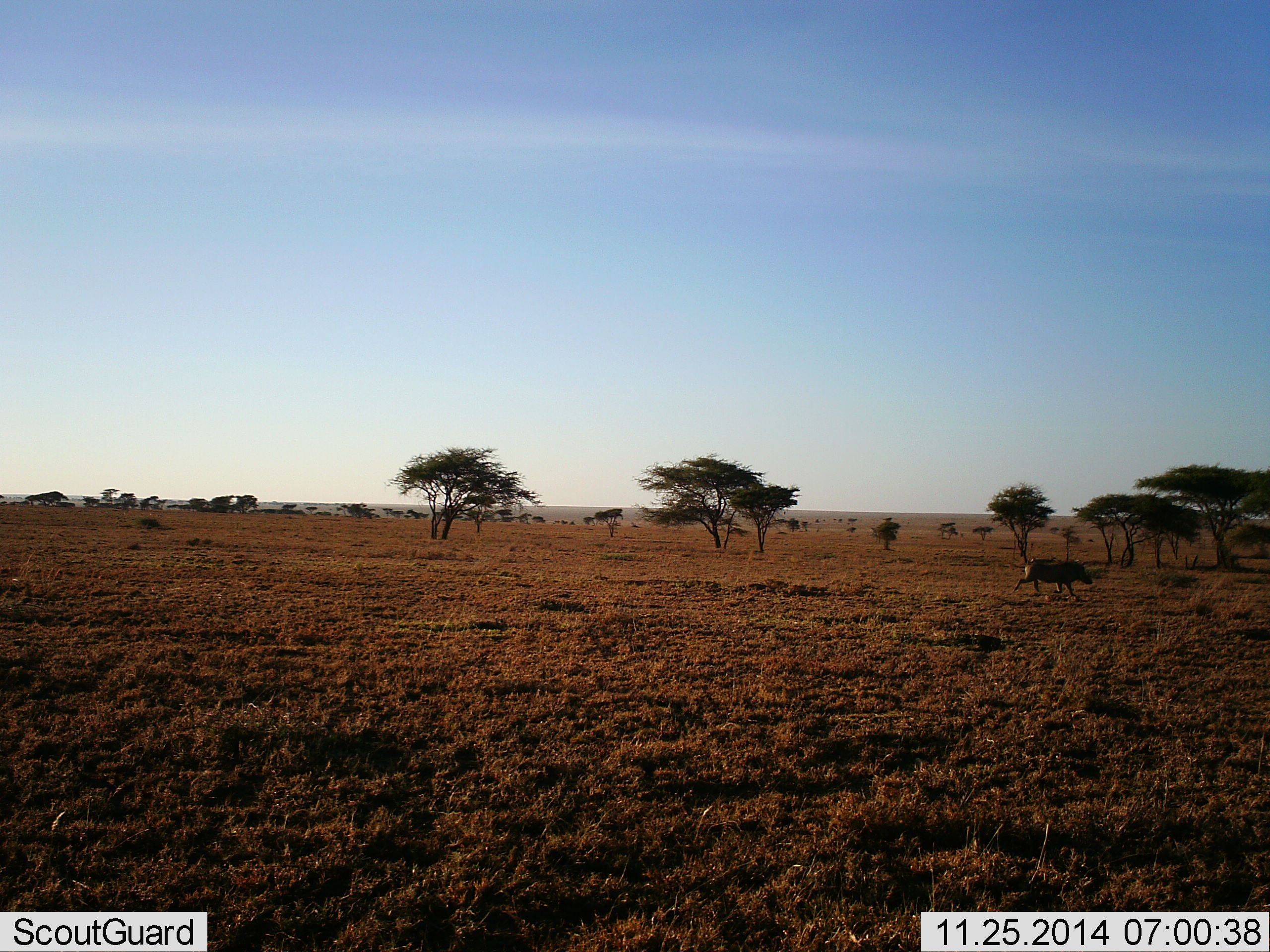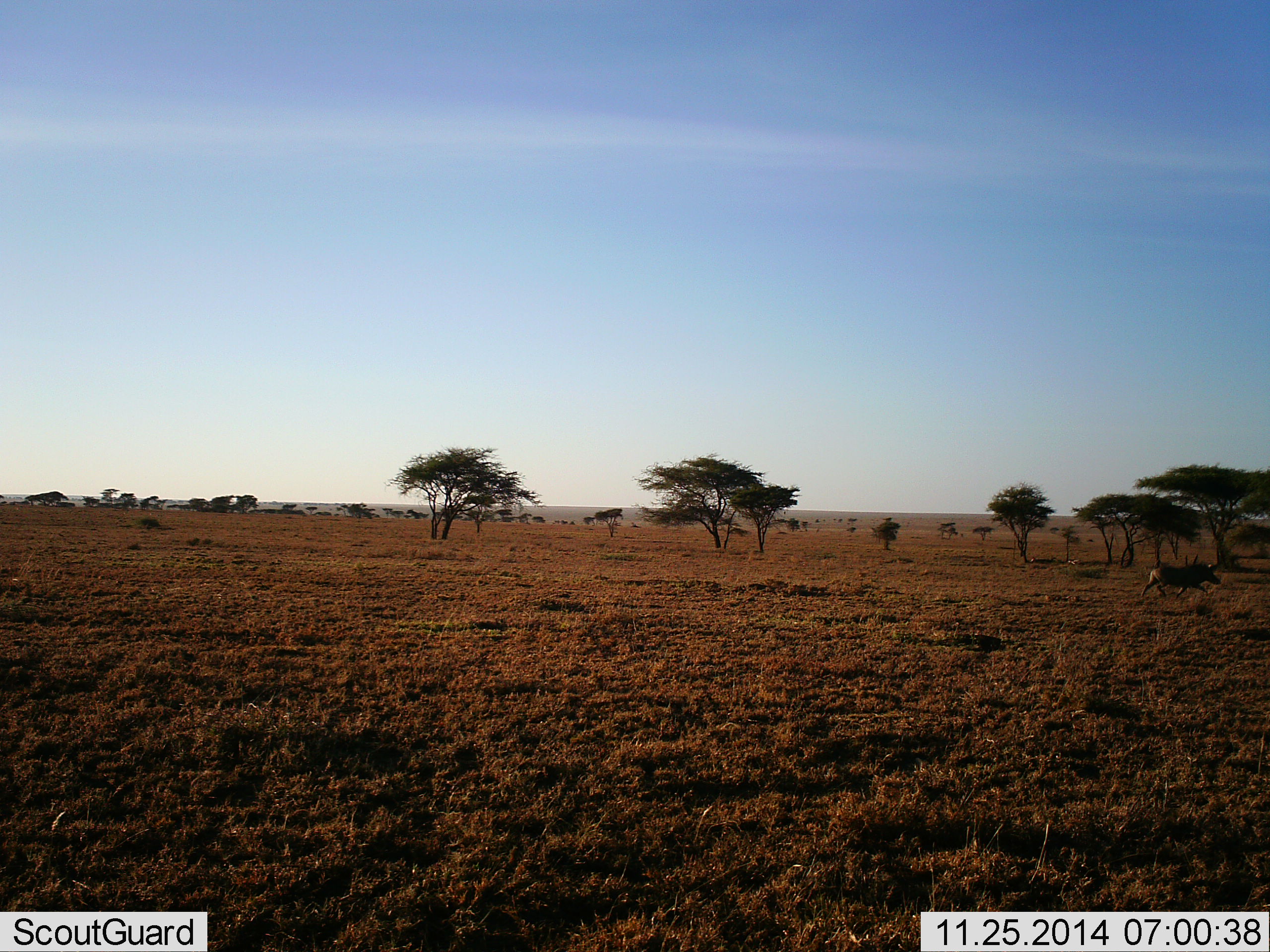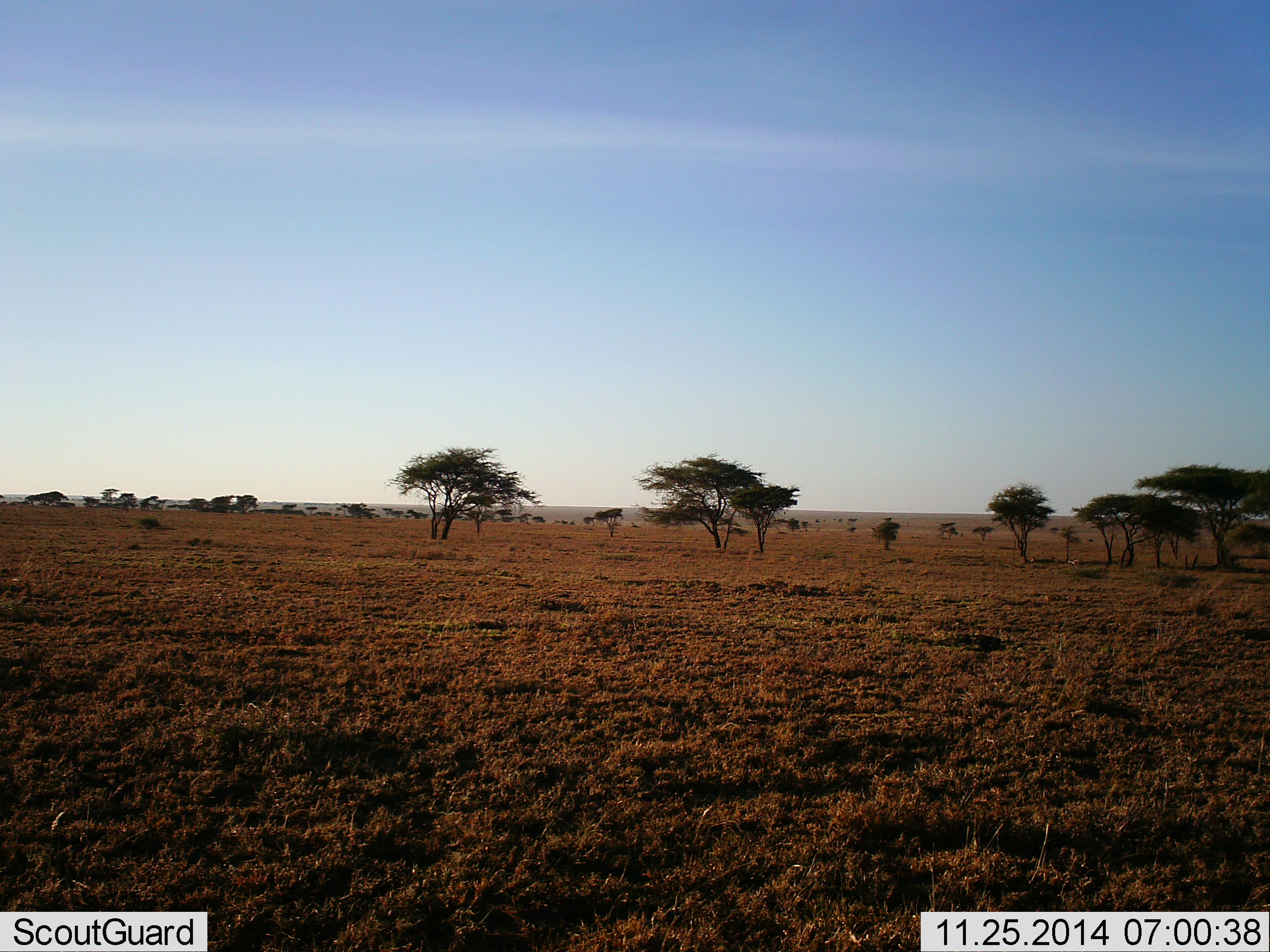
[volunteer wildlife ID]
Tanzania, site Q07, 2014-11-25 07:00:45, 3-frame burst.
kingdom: Animalia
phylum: Chordata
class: Mammalia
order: Artiodactyla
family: Suidae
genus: Phacochoerus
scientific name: Phacochoerus africanus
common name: warthog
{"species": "warthog (Phacochoerus africanus)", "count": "1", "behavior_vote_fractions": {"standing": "0%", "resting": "0%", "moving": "100%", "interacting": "0%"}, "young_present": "0%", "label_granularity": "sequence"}